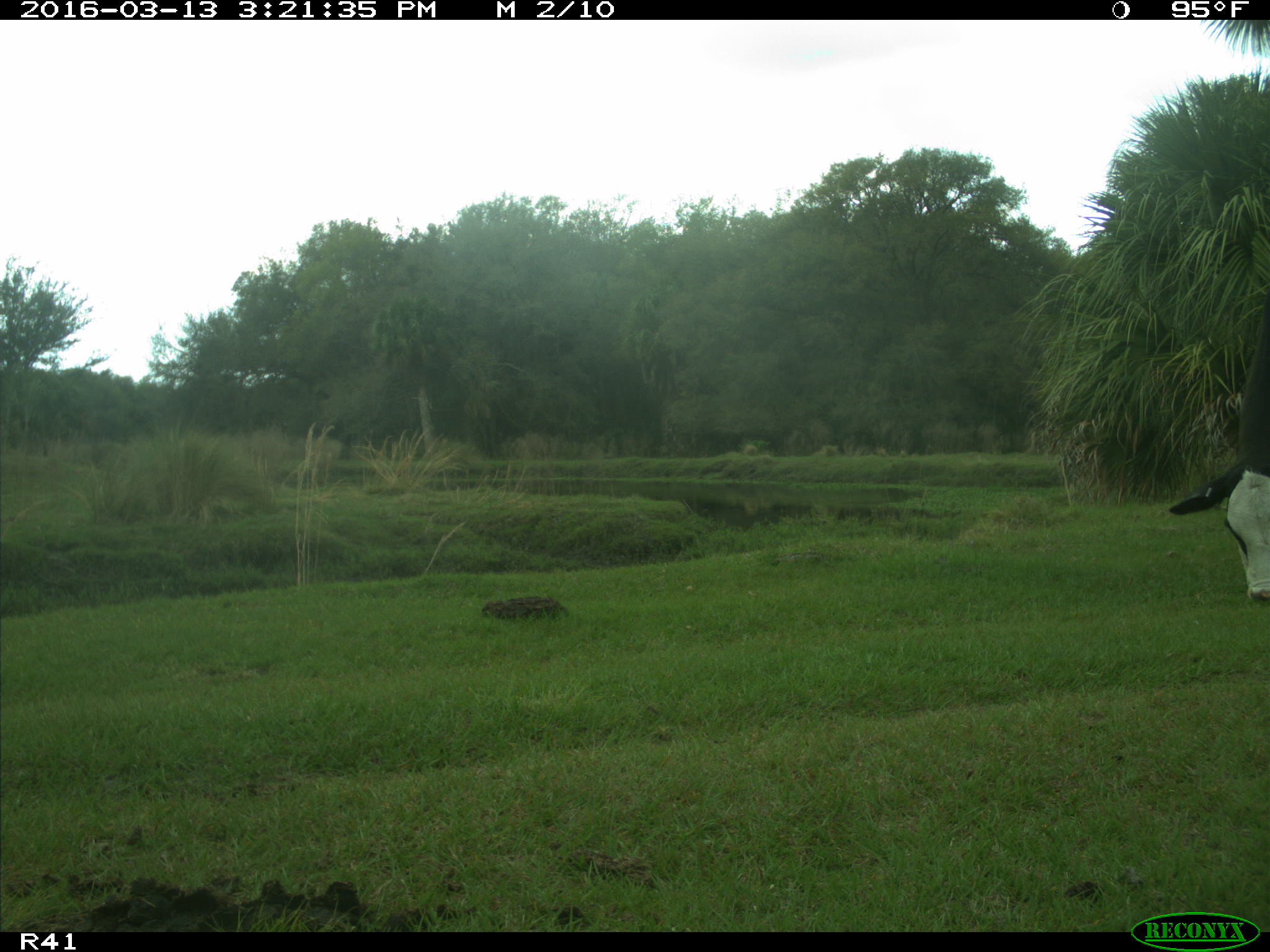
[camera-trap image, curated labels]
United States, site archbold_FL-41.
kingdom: Animalia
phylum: Chordata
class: Mammalia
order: Artiodactyla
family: Bovidae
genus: Bos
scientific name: Bos taurus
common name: domestic cow